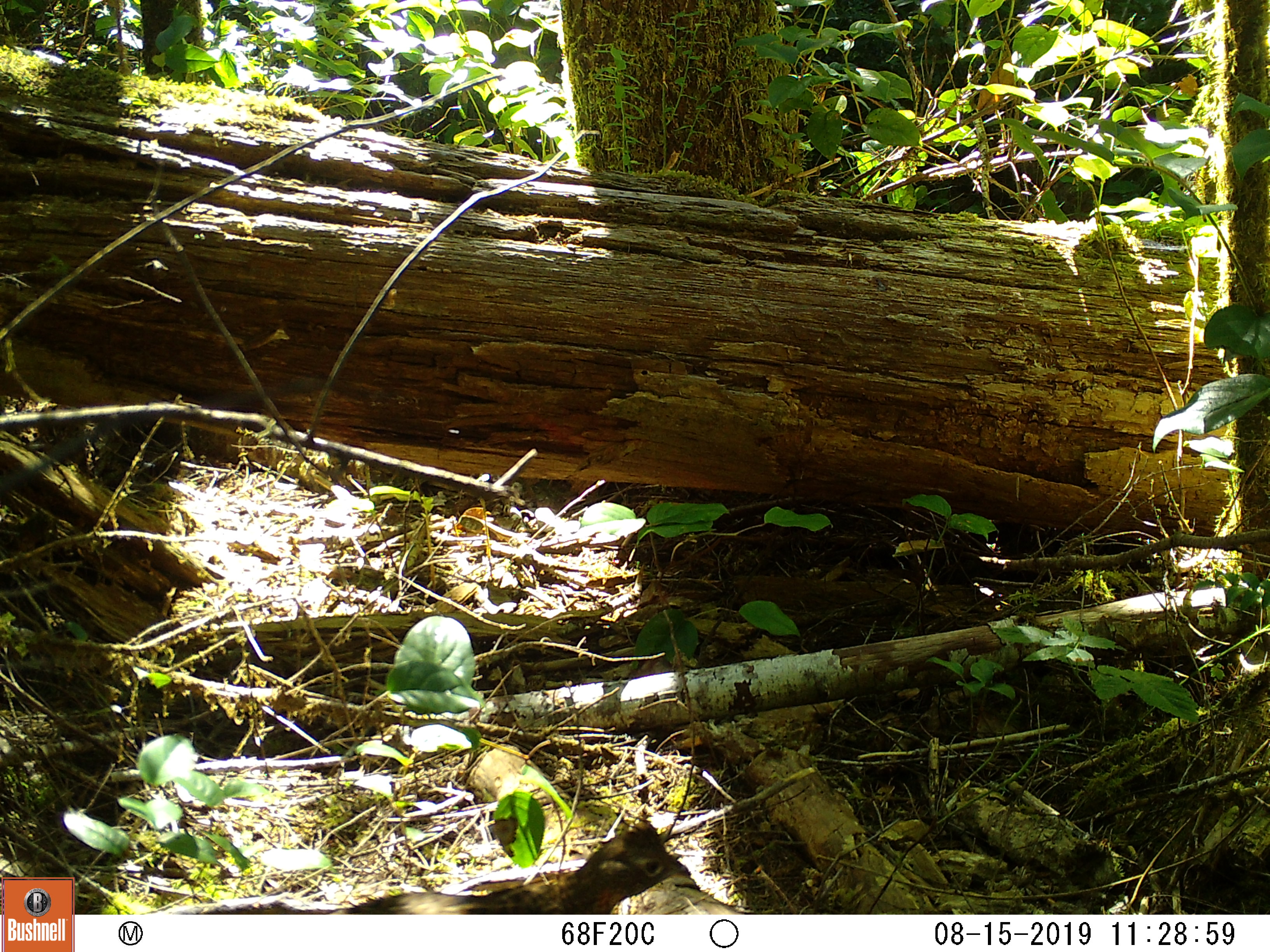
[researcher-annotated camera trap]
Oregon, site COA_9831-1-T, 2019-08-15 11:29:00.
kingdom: Animalia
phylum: Chordata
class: Aves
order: Galliformes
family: Phasianidae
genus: Bonasa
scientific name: Bonasa umbellus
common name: ruffed grouse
Ruffed grouse (Bonasa umbellus).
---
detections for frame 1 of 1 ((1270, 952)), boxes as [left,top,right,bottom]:
ruffed grouse: [468,810,702,912]